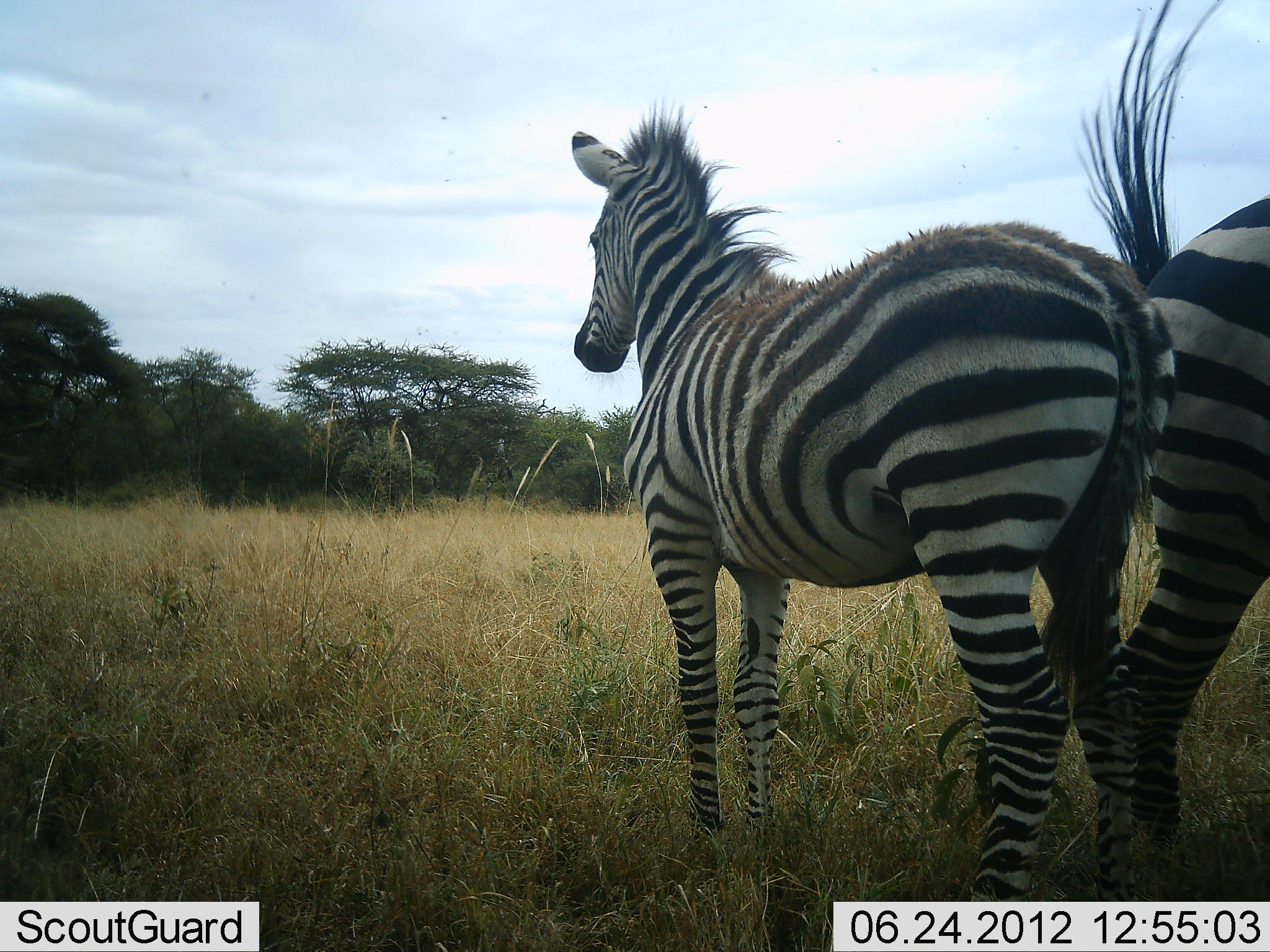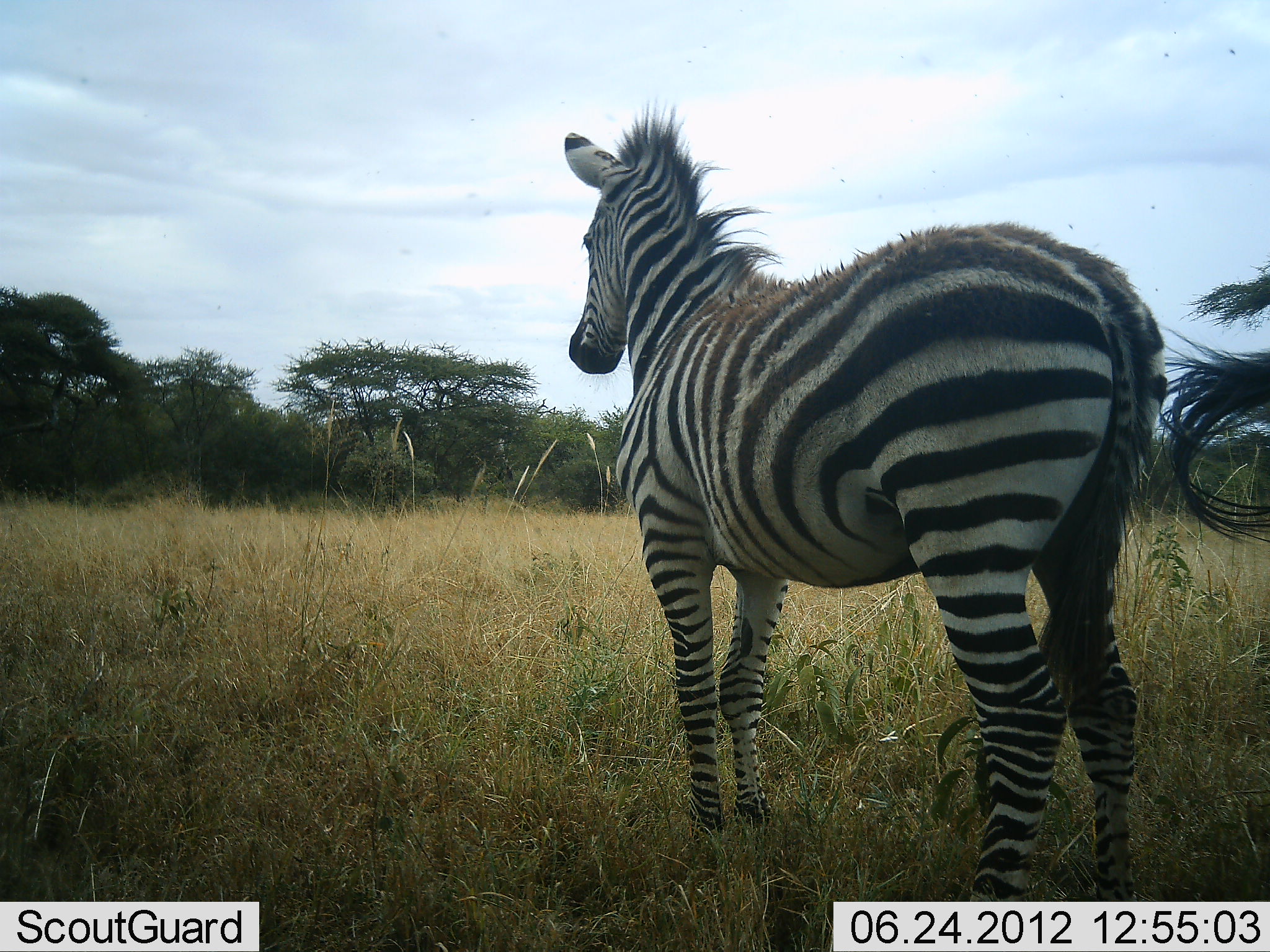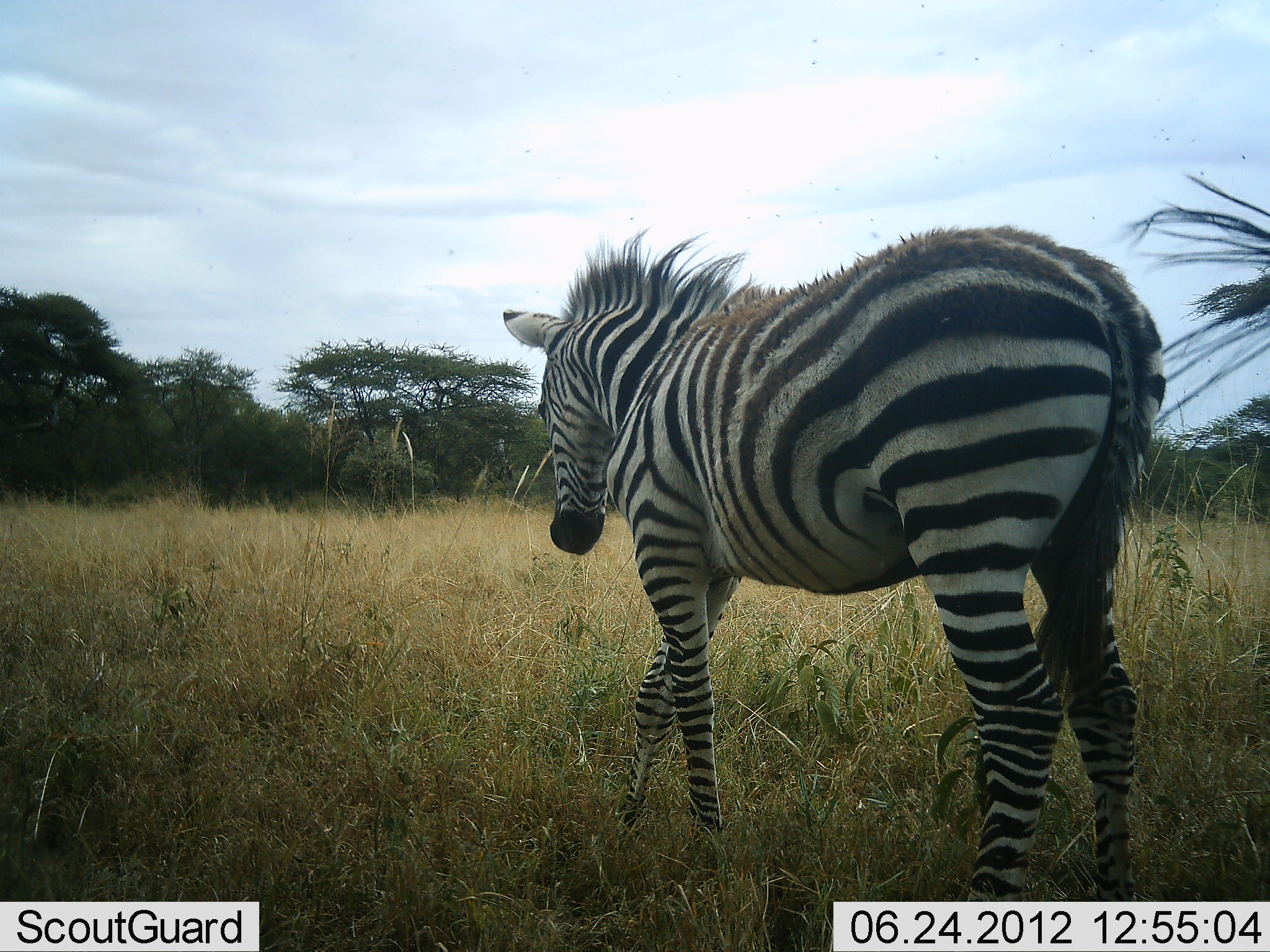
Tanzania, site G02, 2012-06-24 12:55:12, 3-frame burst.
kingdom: Animalia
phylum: Chordata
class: Mammalia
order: Perissodactyla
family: Equidae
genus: Equus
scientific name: Equus quagga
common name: plains zebra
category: zebra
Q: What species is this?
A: Zebra (plains zebra) (Equus quagga).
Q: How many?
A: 2.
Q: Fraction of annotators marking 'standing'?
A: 90%.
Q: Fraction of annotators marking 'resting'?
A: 0%.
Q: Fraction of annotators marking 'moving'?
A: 40%.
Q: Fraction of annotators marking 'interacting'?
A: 0%.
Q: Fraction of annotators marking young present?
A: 10%.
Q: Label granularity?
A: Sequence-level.